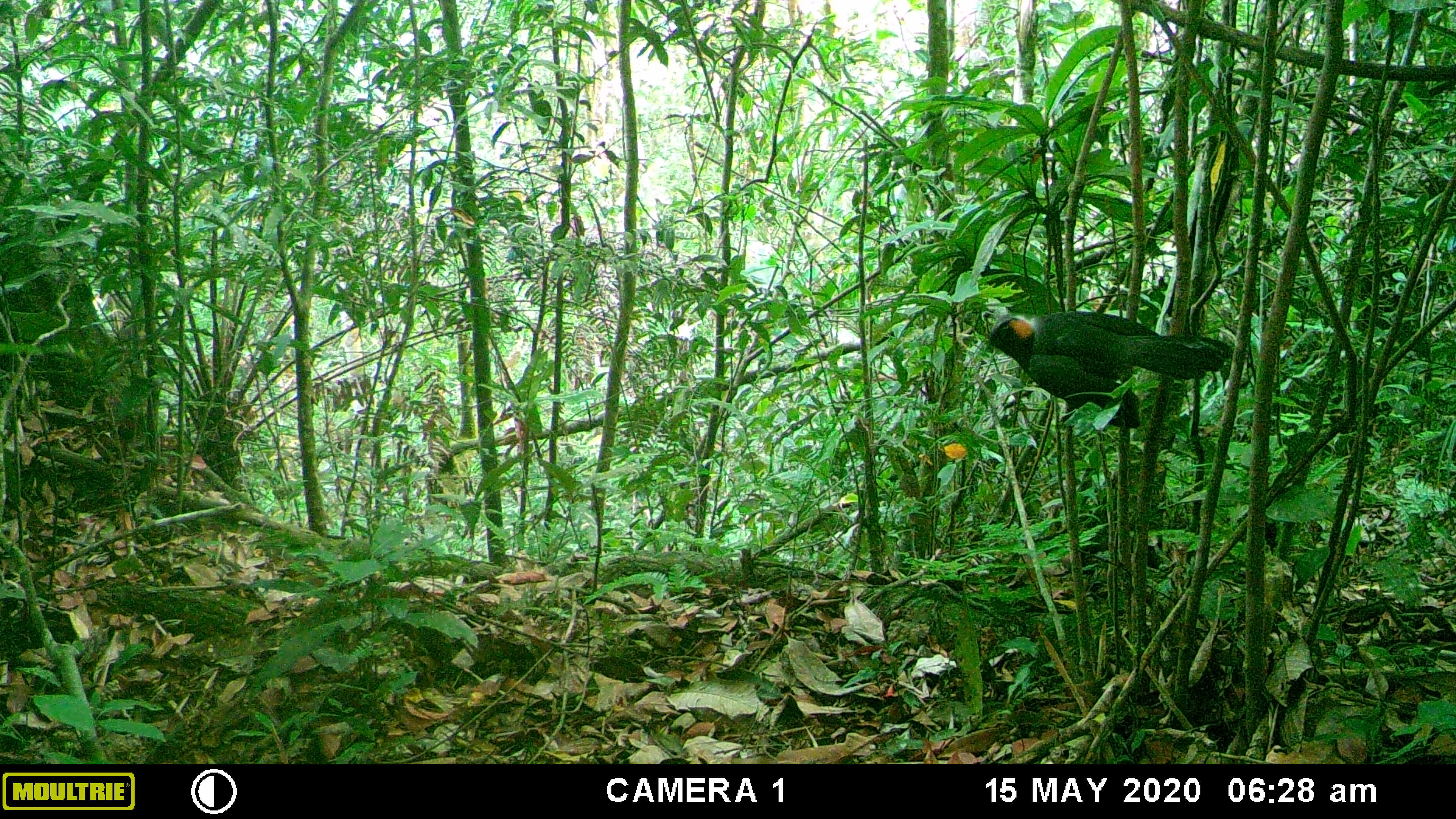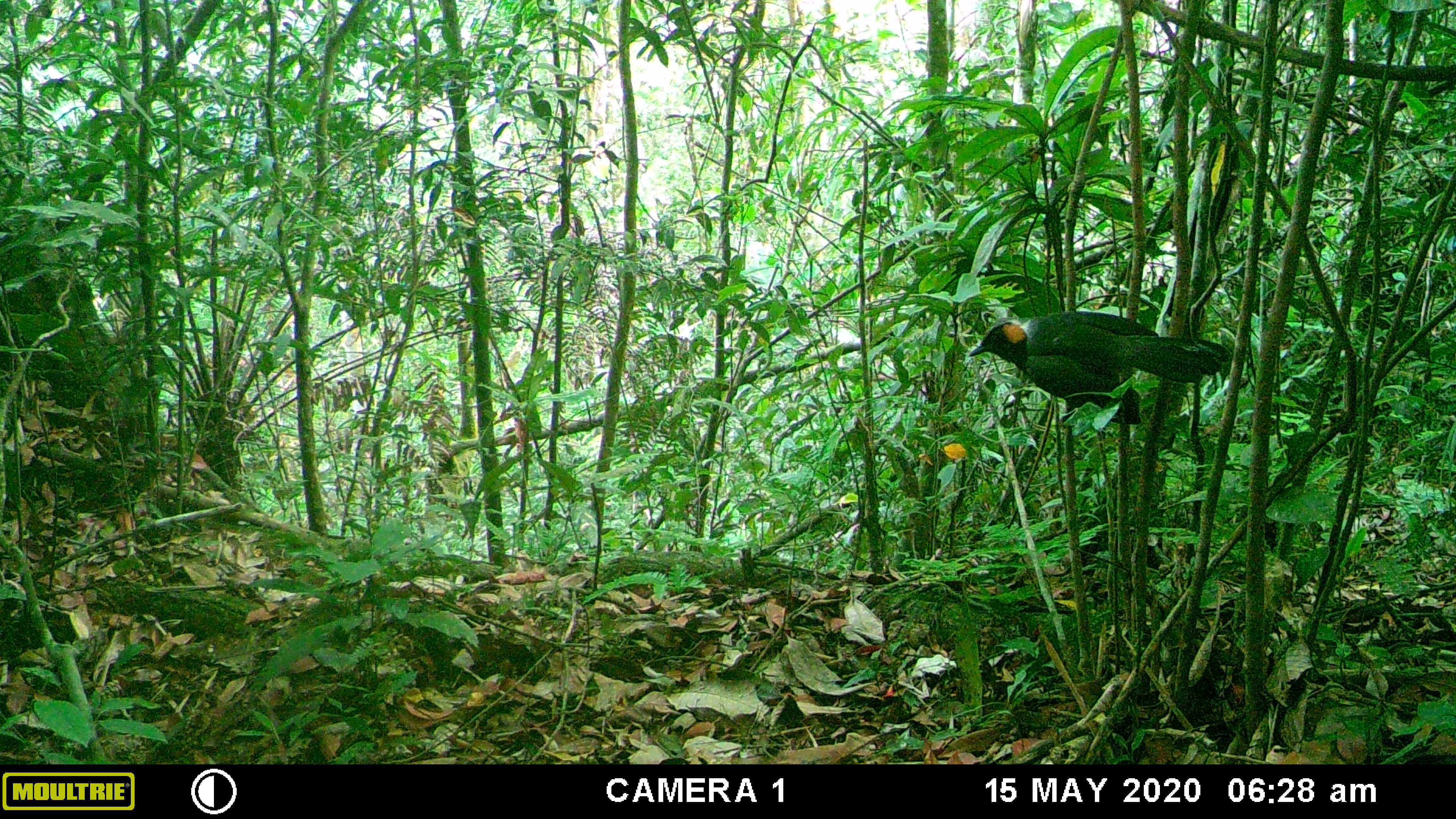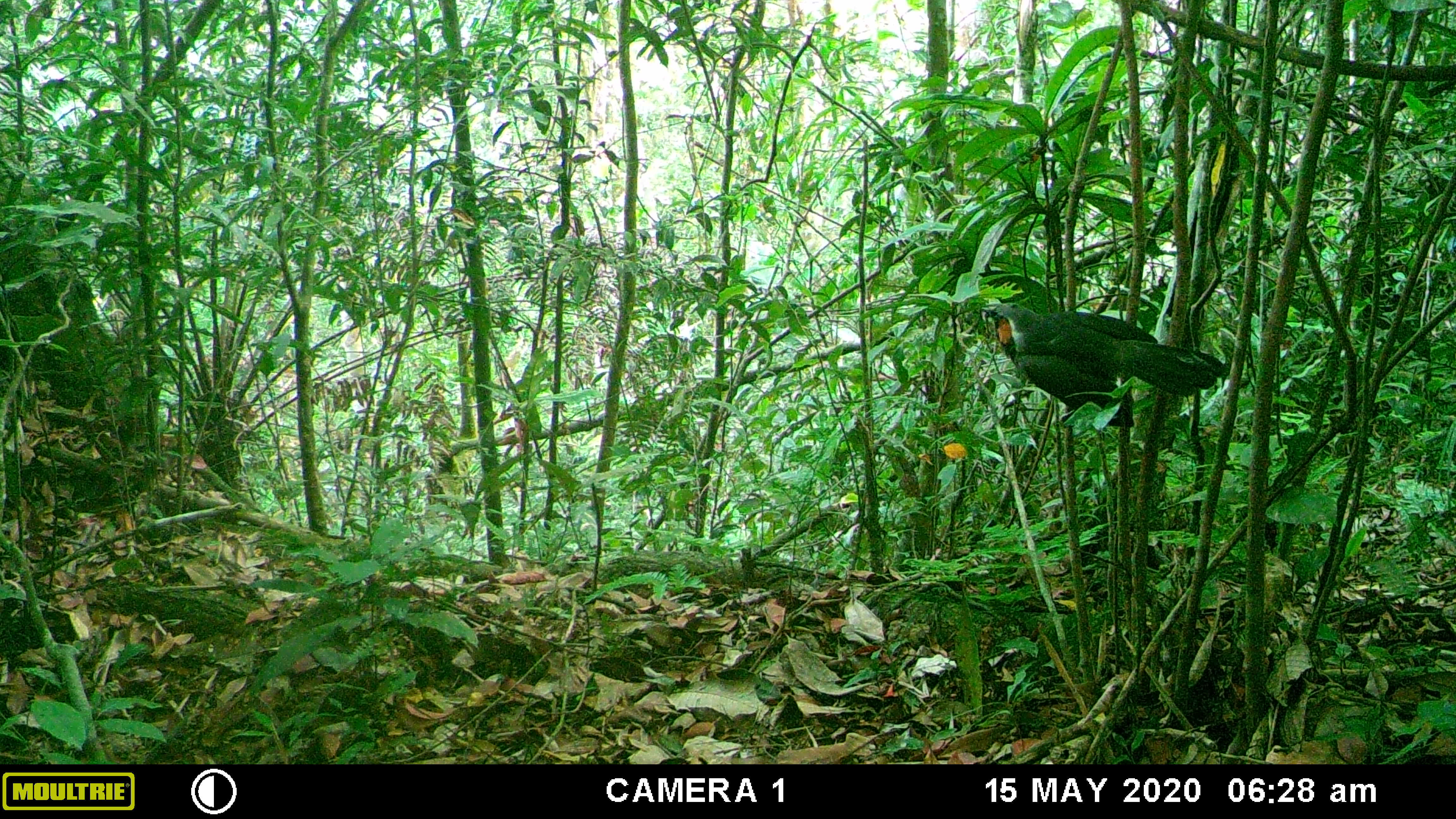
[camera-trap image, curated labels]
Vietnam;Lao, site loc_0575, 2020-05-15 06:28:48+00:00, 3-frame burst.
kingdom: Animalia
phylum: Chordata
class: Aves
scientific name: Aves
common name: bird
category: unidentified bird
Unidentified bird (bird) (Aves). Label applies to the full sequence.